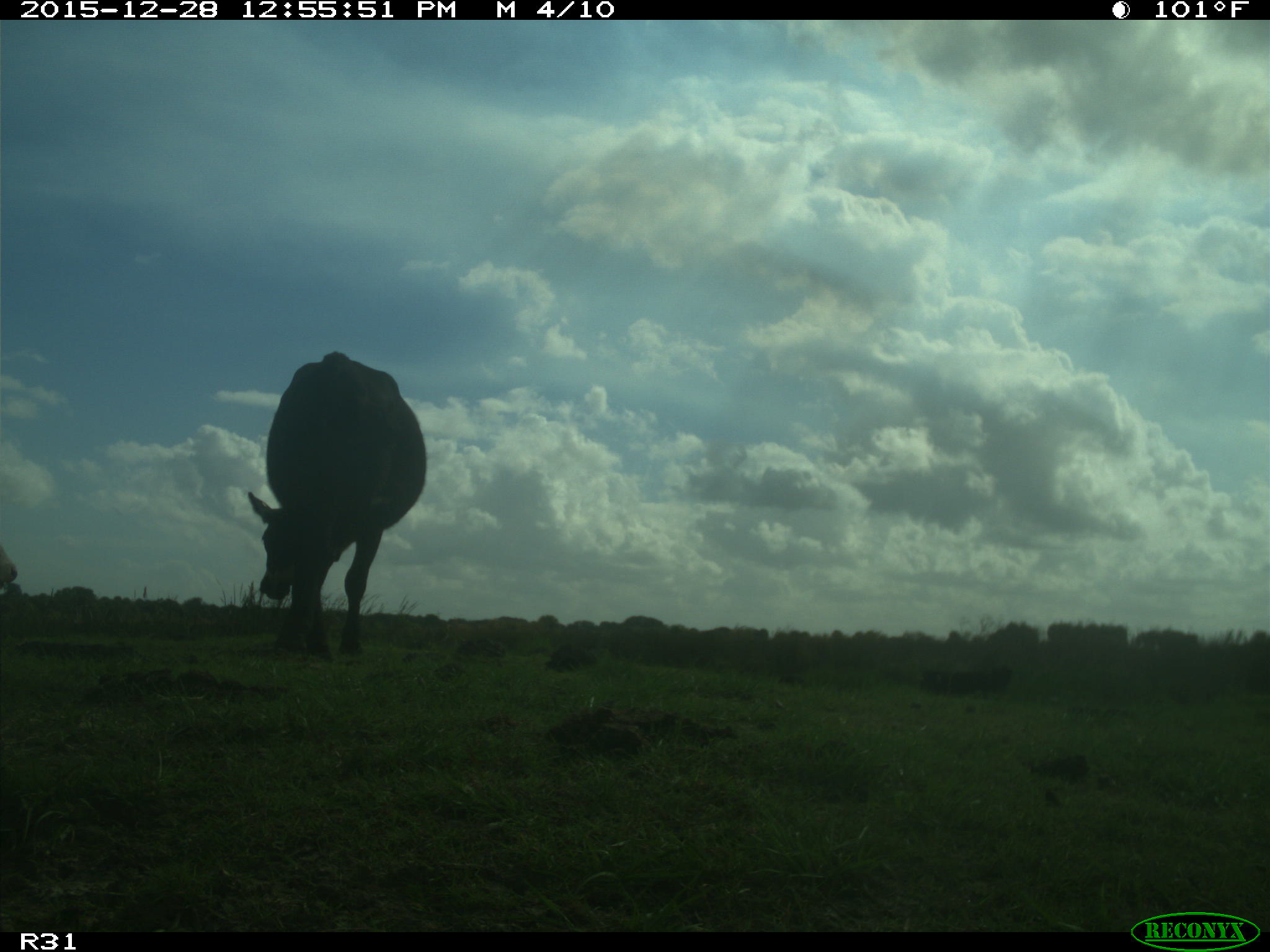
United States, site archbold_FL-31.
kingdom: Animalia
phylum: Chordata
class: Mammalia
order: Artiodactyla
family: Bovidae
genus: Bos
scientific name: Bos taurus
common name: domestic cow